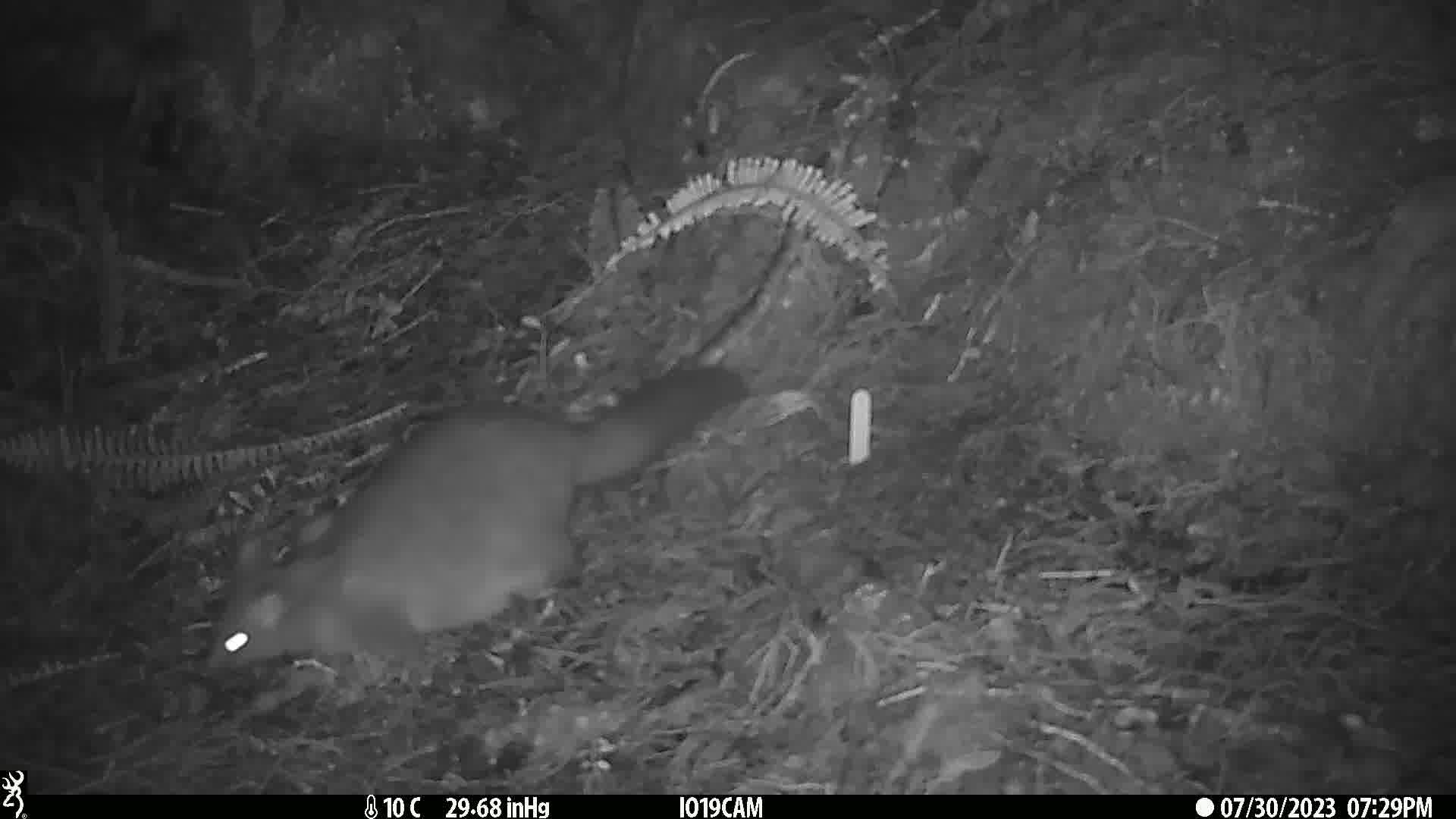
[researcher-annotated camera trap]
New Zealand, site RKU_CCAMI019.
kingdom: Animalia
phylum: Chordata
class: Mammalia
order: Diprotodontia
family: Phalangeridae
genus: Trichosurus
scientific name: Trichosurus vulpecula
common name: common brushtail possum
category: possum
Possum (common brushtail possum) (Trichosurus vulpecula).